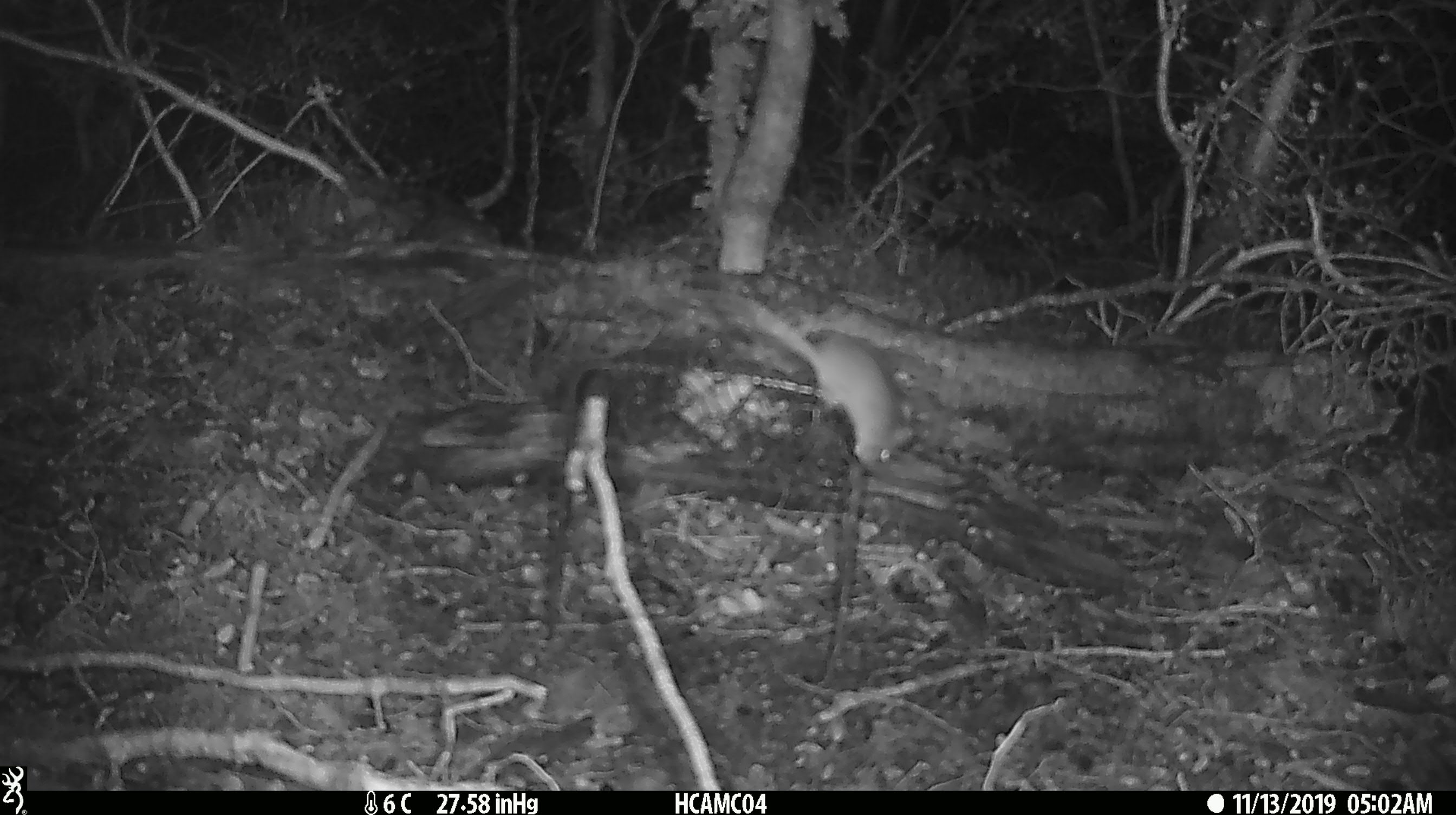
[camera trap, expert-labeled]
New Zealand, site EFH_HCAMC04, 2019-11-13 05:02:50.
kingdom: Animalia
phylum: Chordata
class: Mammalia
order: Rodentia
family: Muridae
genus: Mus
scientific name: Mus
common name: mouse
Mouse (Mus).